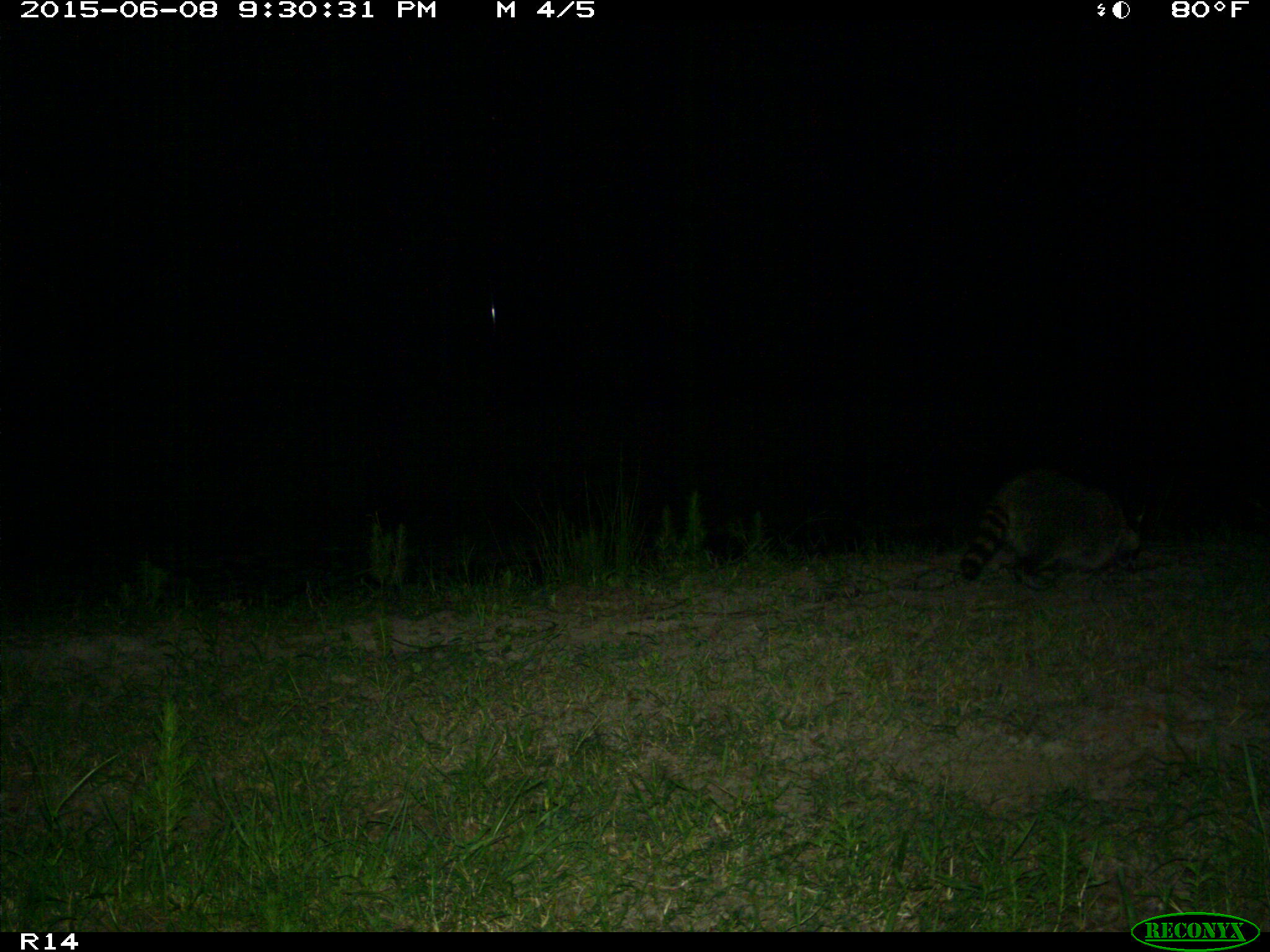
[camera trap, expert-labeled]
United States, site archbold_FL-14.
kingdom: Animalia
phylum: Chordata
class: Mammalia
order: Carnivora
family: Procyonidae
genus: Procyon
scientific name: Procyon lotor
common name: common raccoon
Procyon lotor (common raccoon).